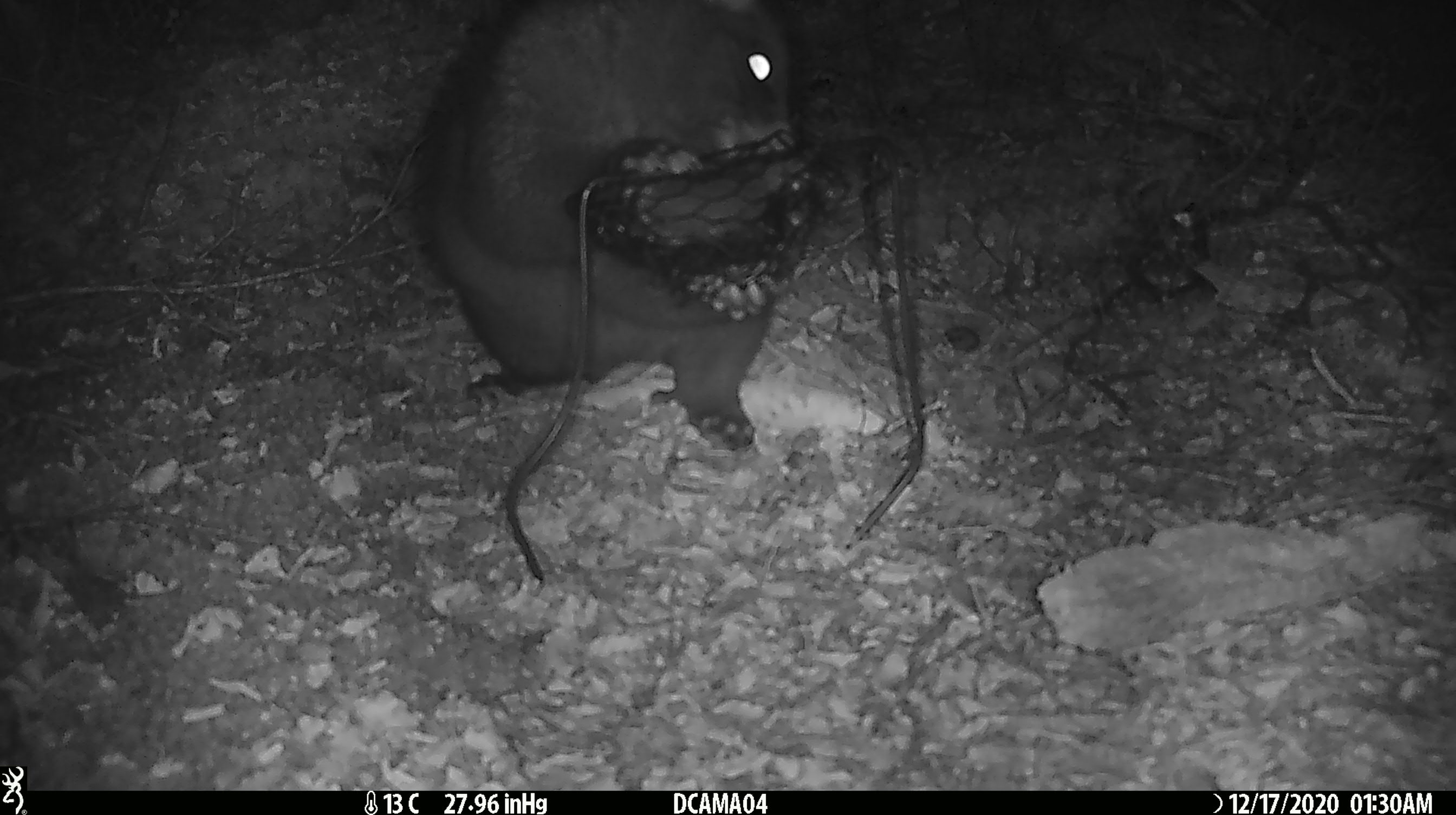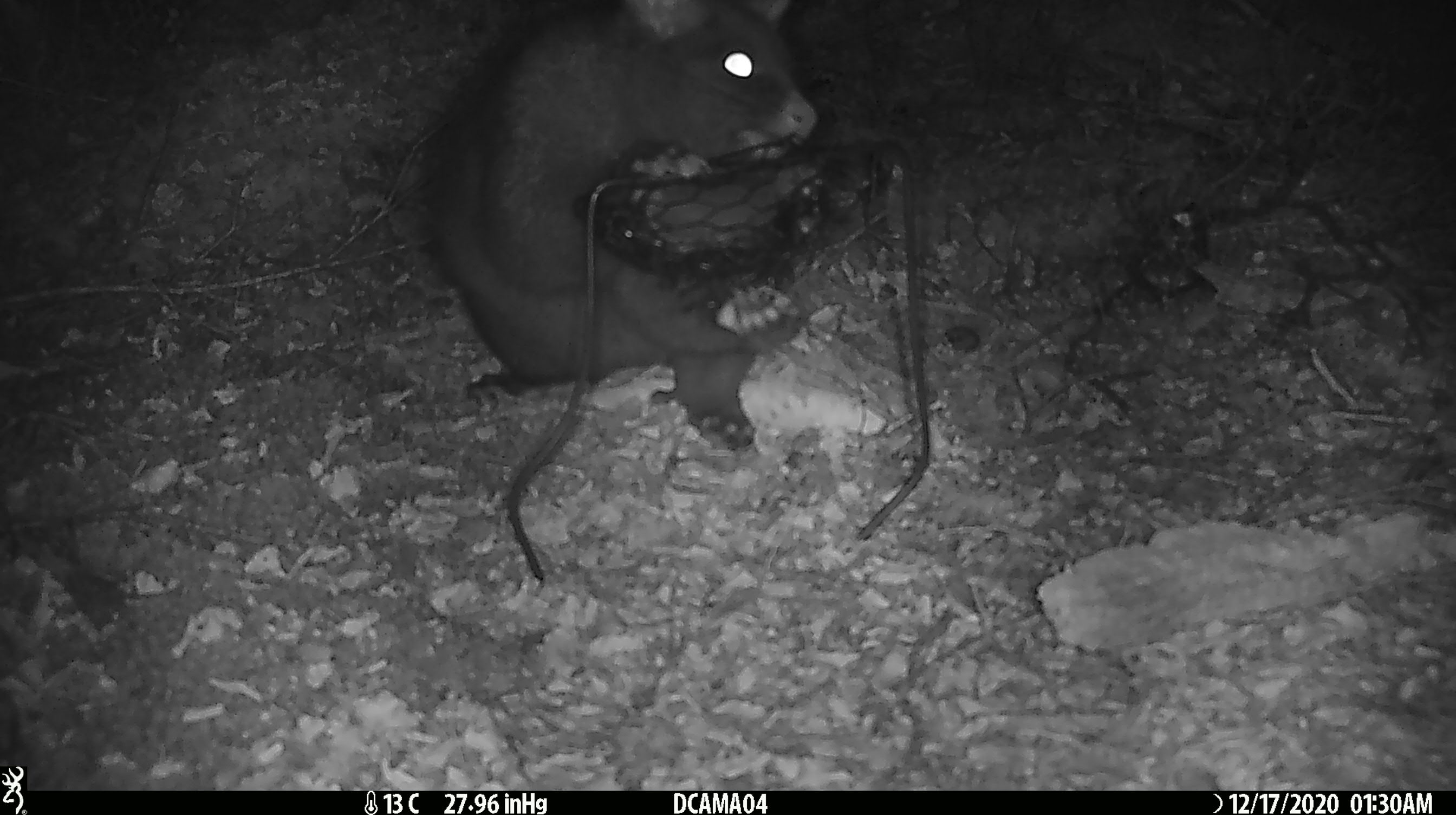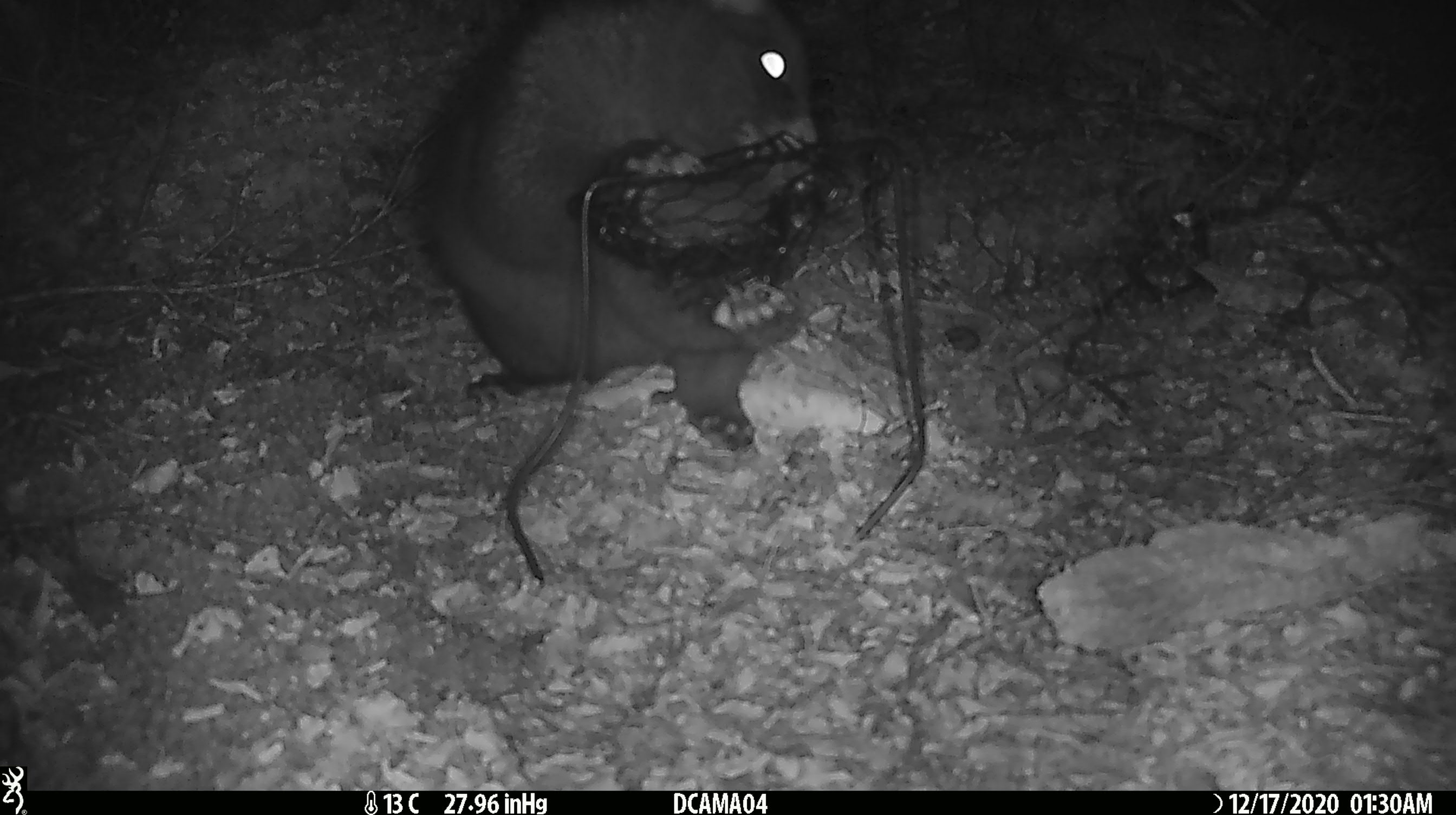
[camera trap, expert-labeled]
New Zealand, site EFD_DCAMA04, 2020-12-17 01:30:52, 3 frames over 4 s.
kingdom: Animalia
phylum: Chordata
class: Mammalia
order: Diprotodontia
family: Phalangeridae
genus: Trichosurus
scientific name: Trichosurus vulpecula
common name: common brushtail possum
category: possum